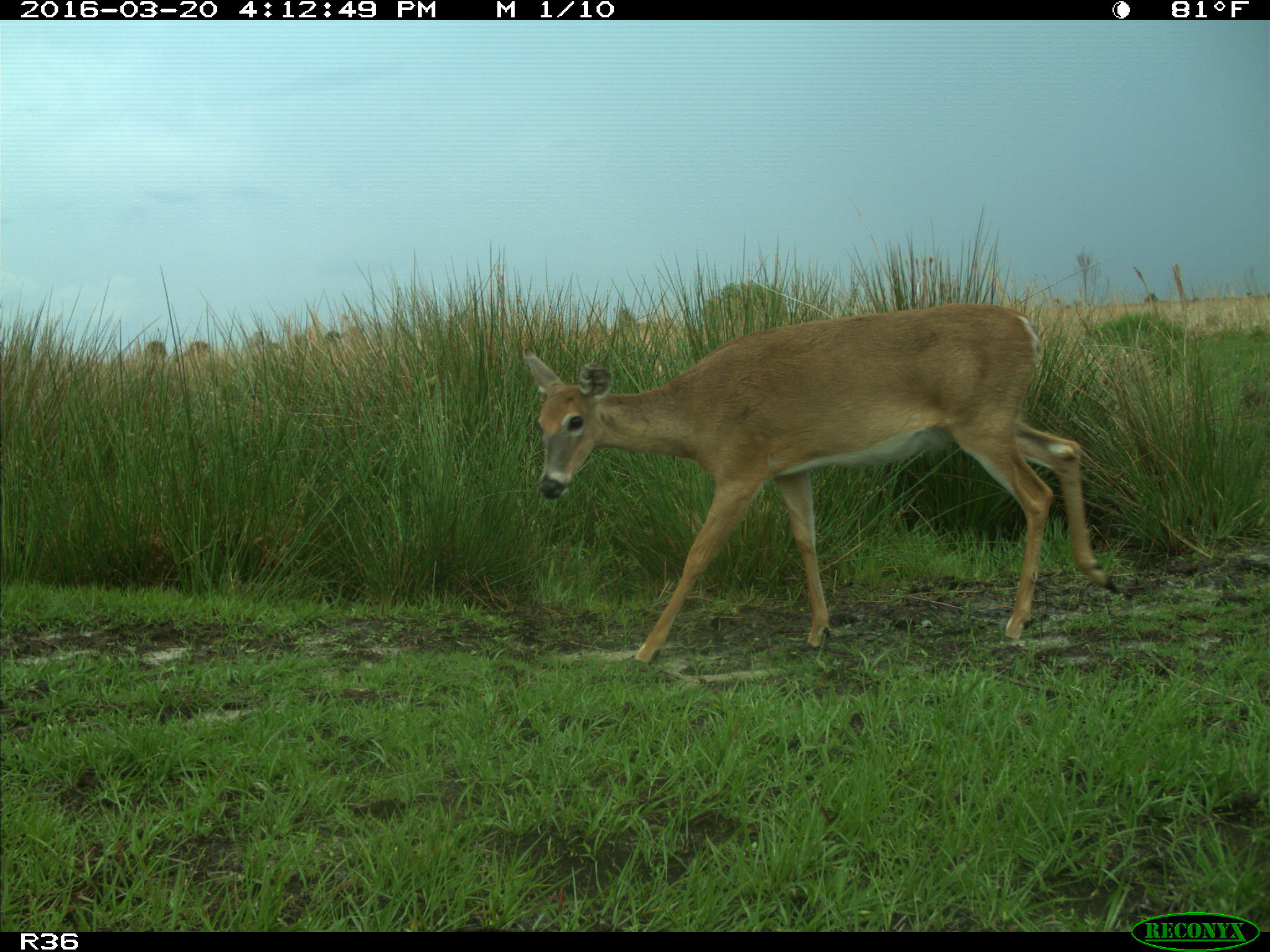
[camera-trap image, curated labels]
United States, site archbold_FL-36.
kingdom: Animalia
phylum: Chordata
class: Mammalia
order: Artiodactyla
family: Cervidae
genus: Odocoileus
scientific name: Odocoileus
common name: deer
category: unidentified deer